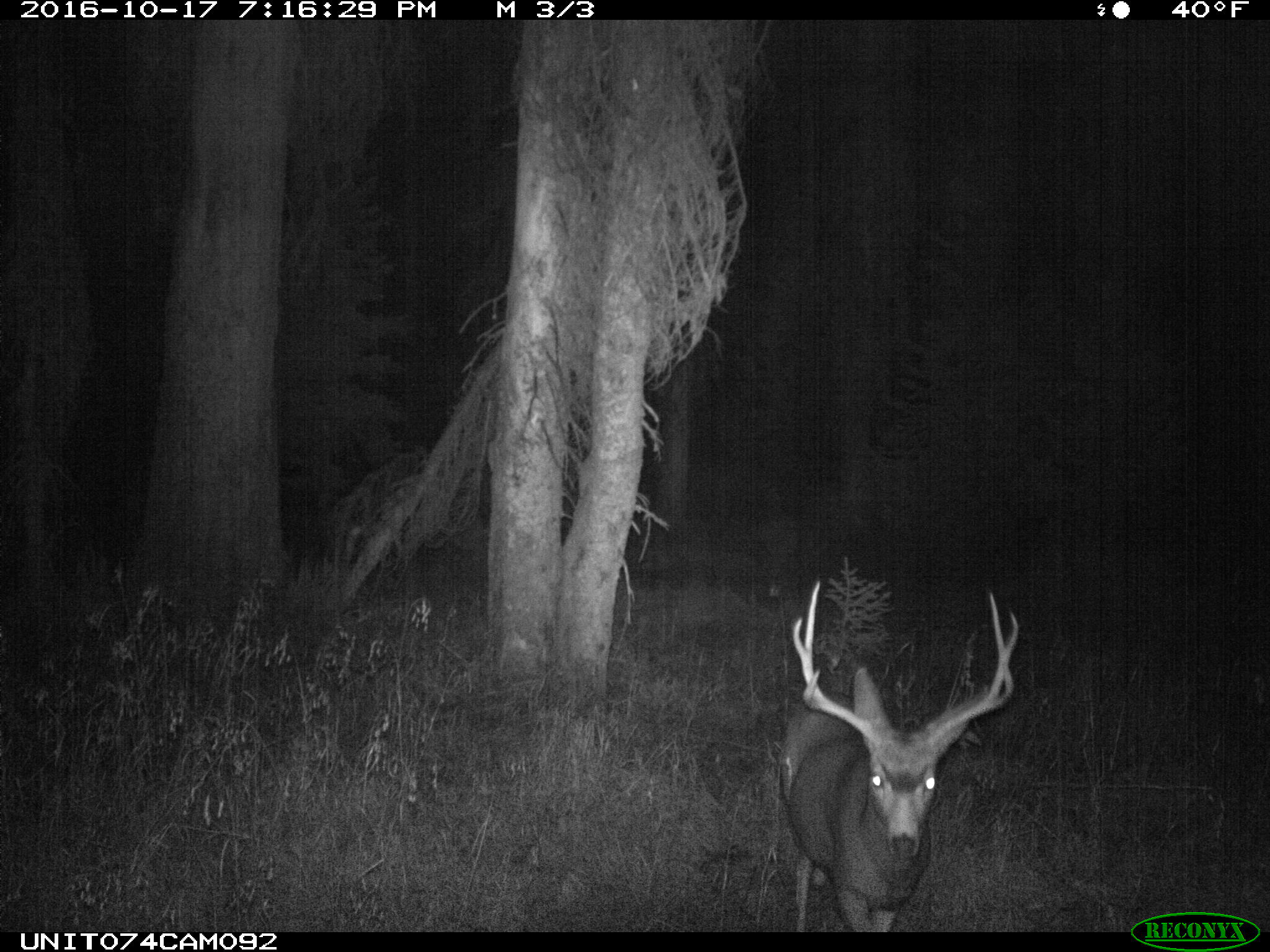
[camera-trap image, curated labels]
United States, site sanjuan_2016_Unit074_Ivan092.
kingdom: Animalia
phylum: Chordata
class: Mammalia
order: Artiodactyla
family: Cervidae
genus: Odocoileus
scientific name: Odocoileus hemionus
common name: mule deer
Odocoileus hemionus (mule deer).